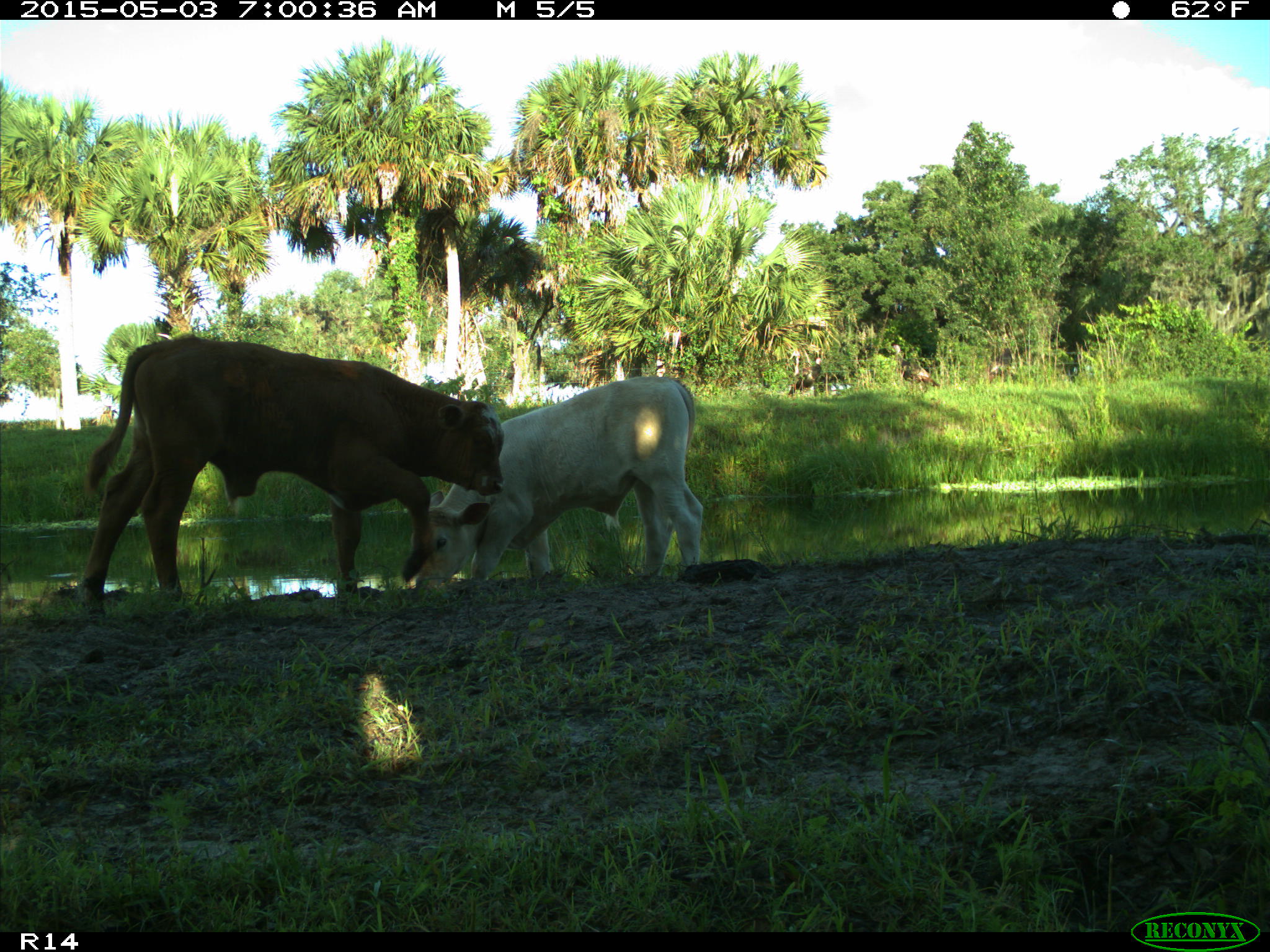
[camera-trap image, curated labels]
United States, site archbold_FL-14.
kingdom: Animalia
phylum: Chordata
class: Mammalia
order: Artiodactyla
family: Bovidae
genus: Bos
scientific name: Bos taurus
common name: domestic cow